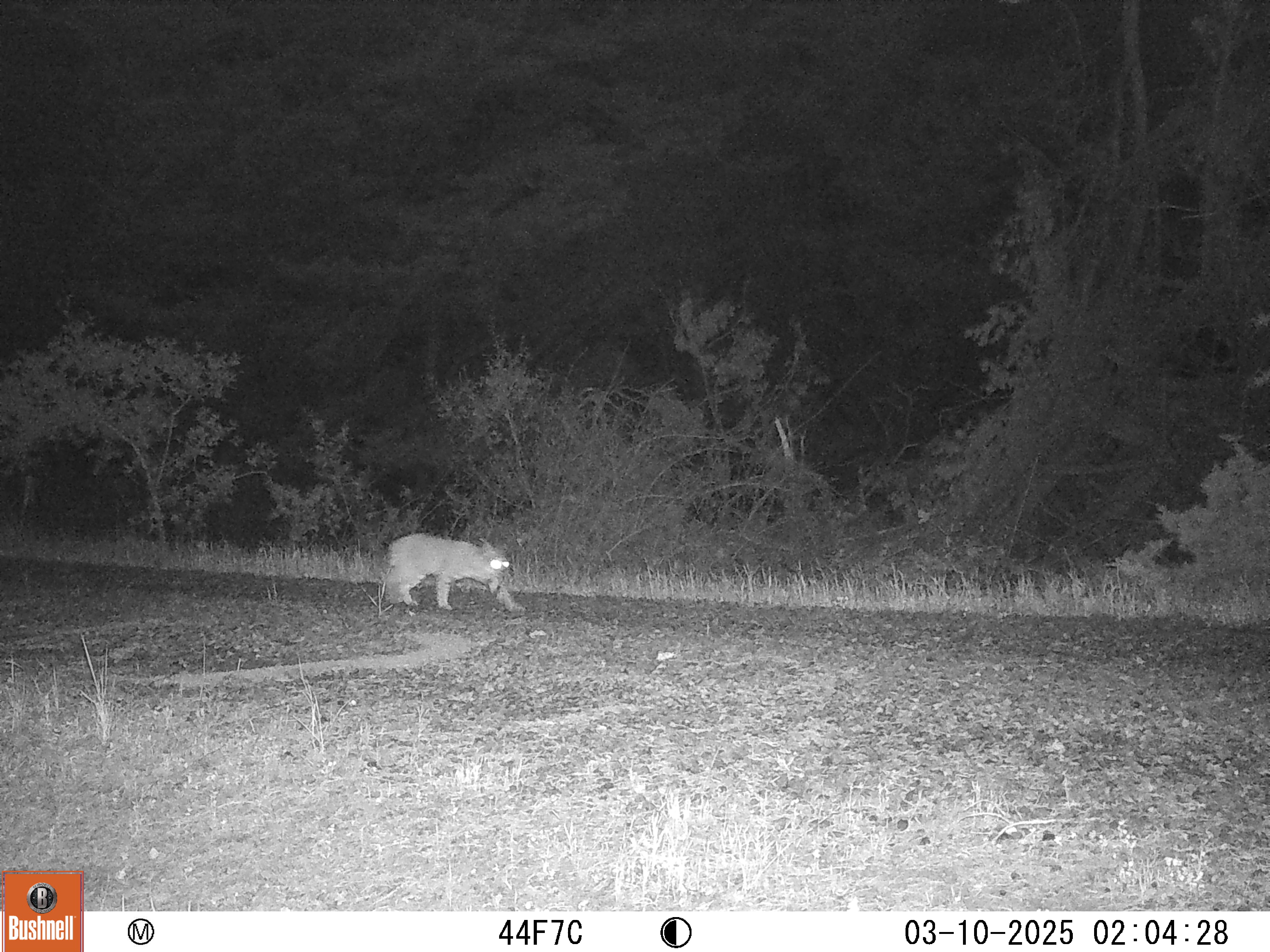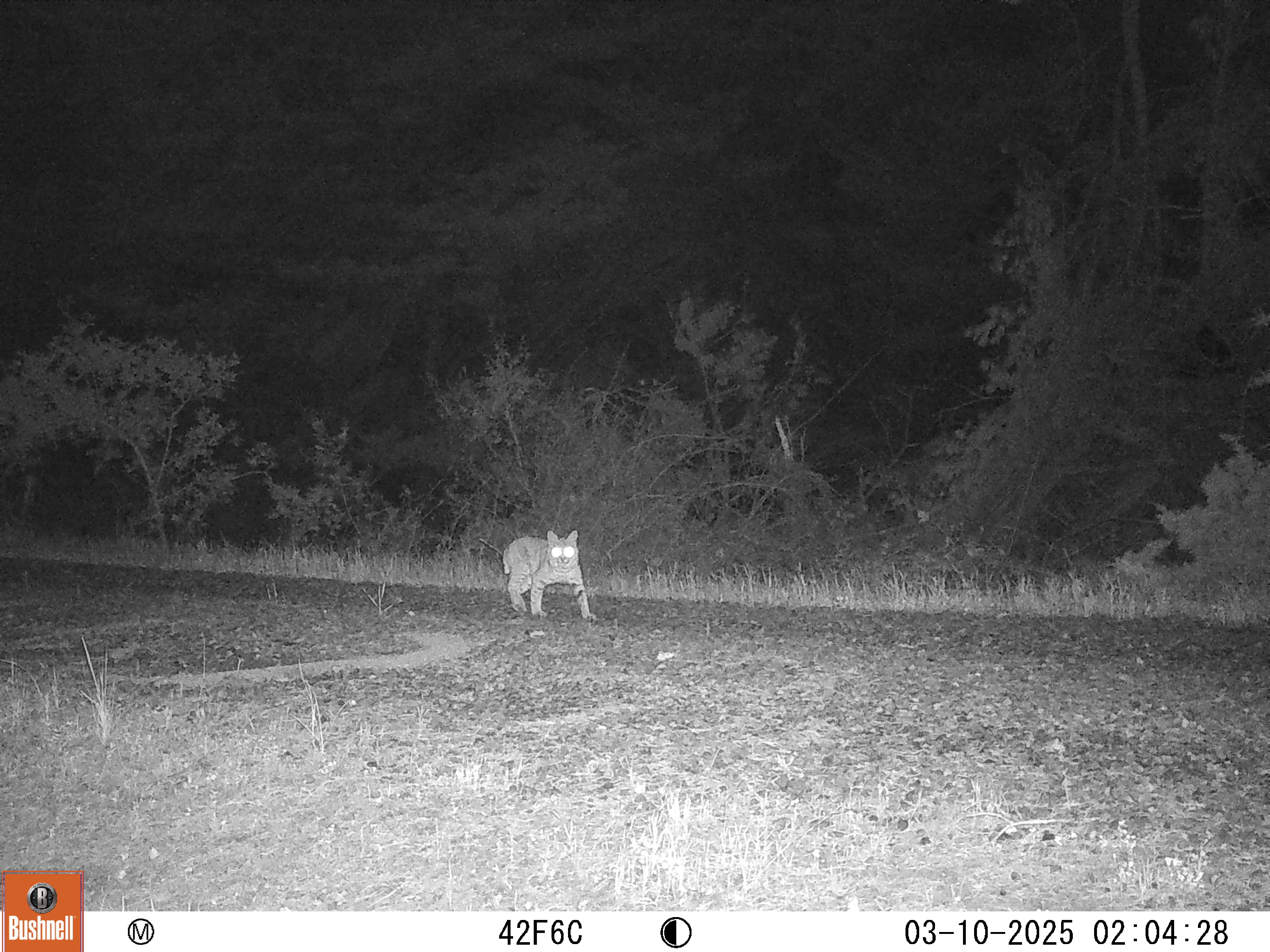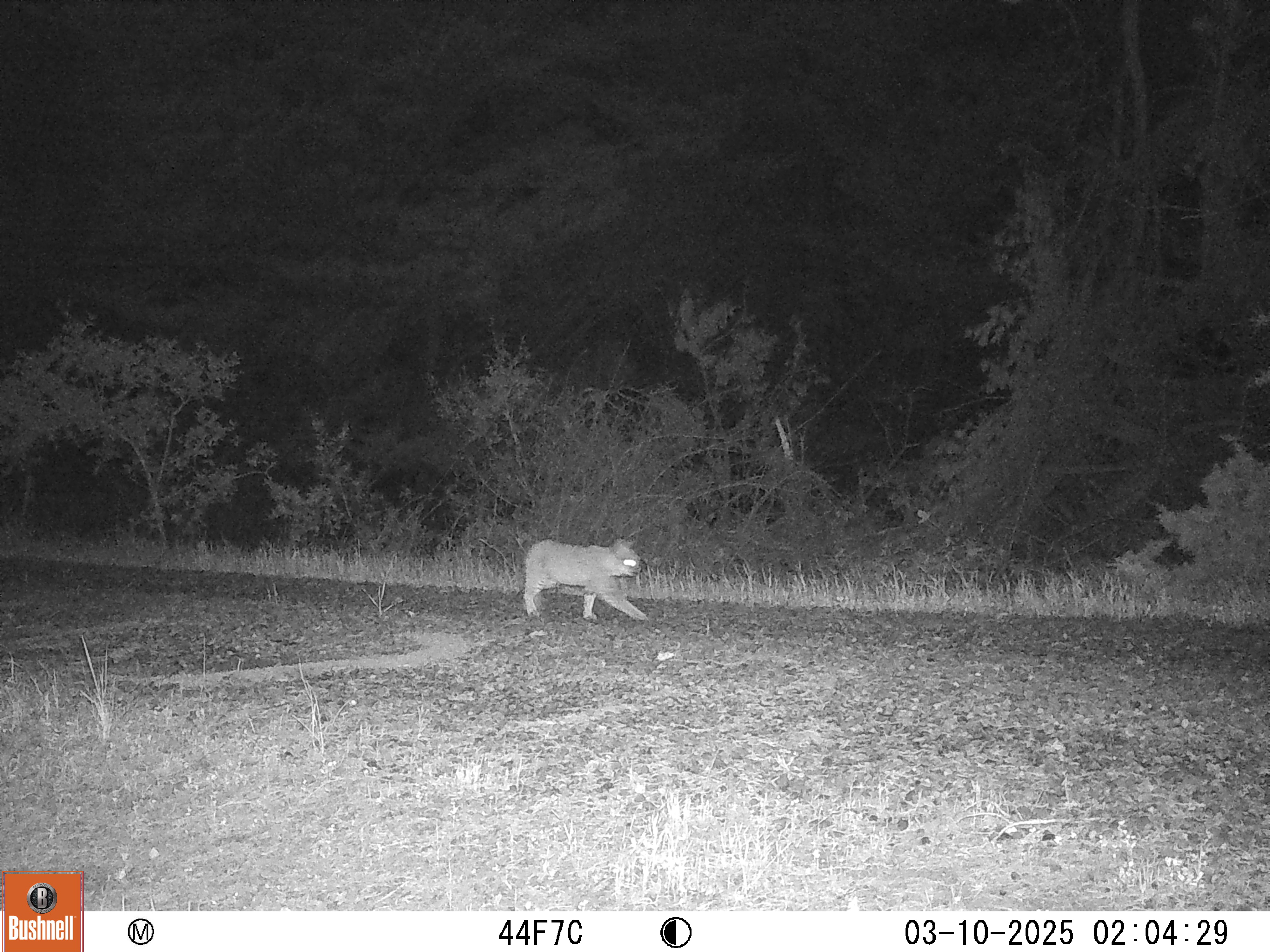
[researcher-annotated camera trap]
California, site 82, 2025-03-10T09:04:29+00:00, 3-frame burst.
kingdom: Animalia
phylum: Chordata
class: Mammalia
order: Carnivora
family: Felidae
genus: Lynx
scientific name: Lynx rufus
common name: bobcat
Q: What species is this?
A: Bobcat (Lynx rufus).